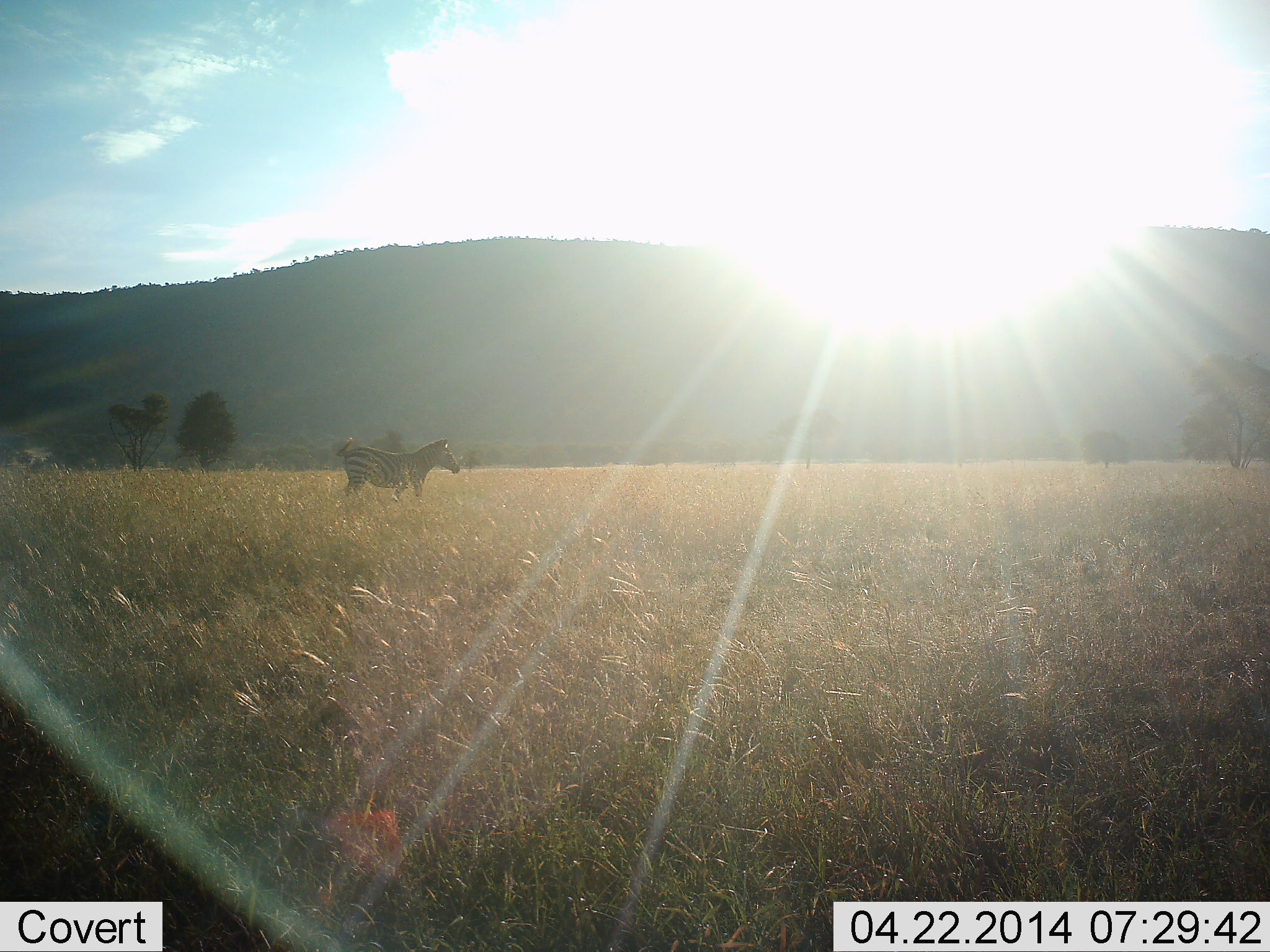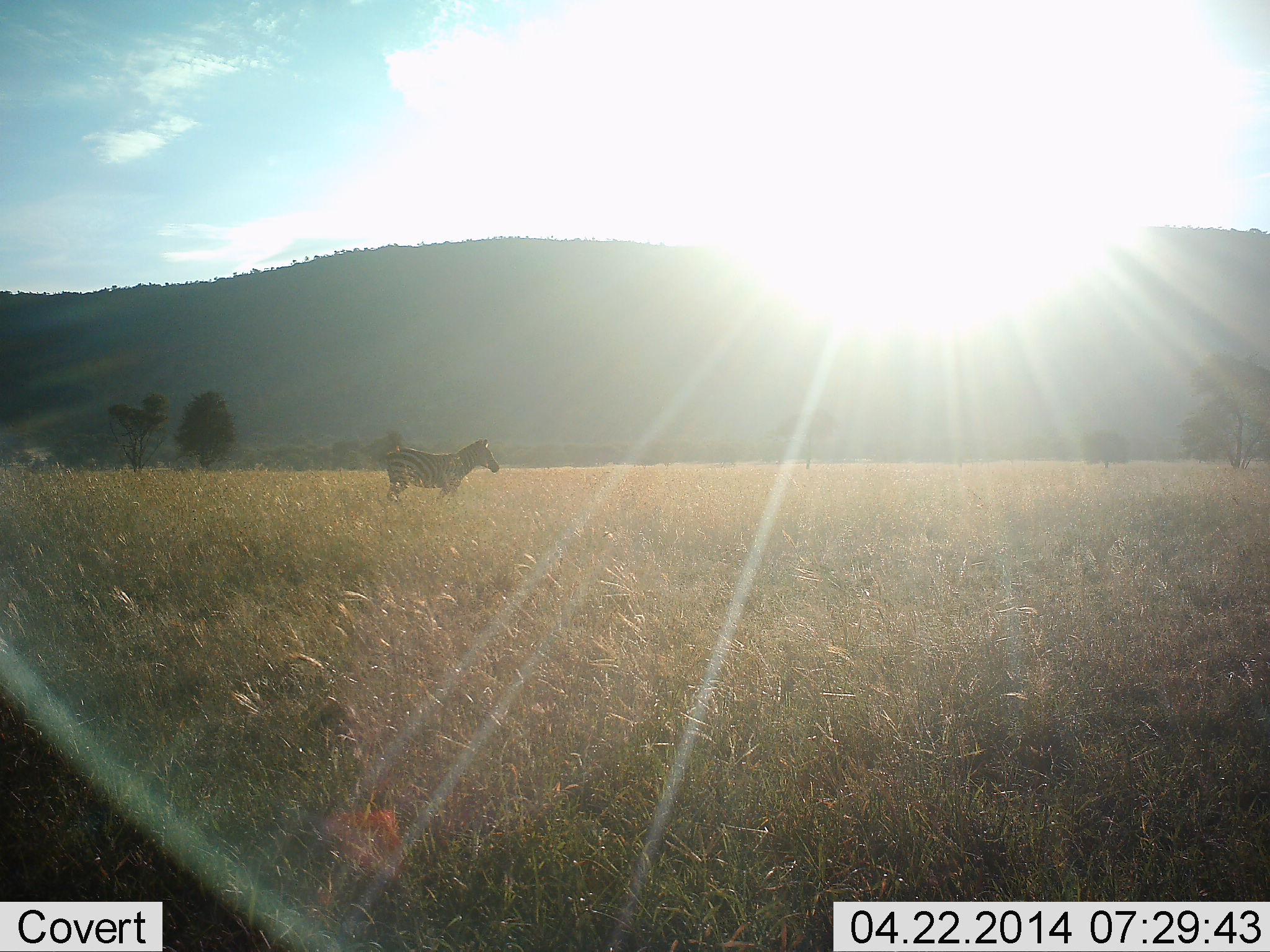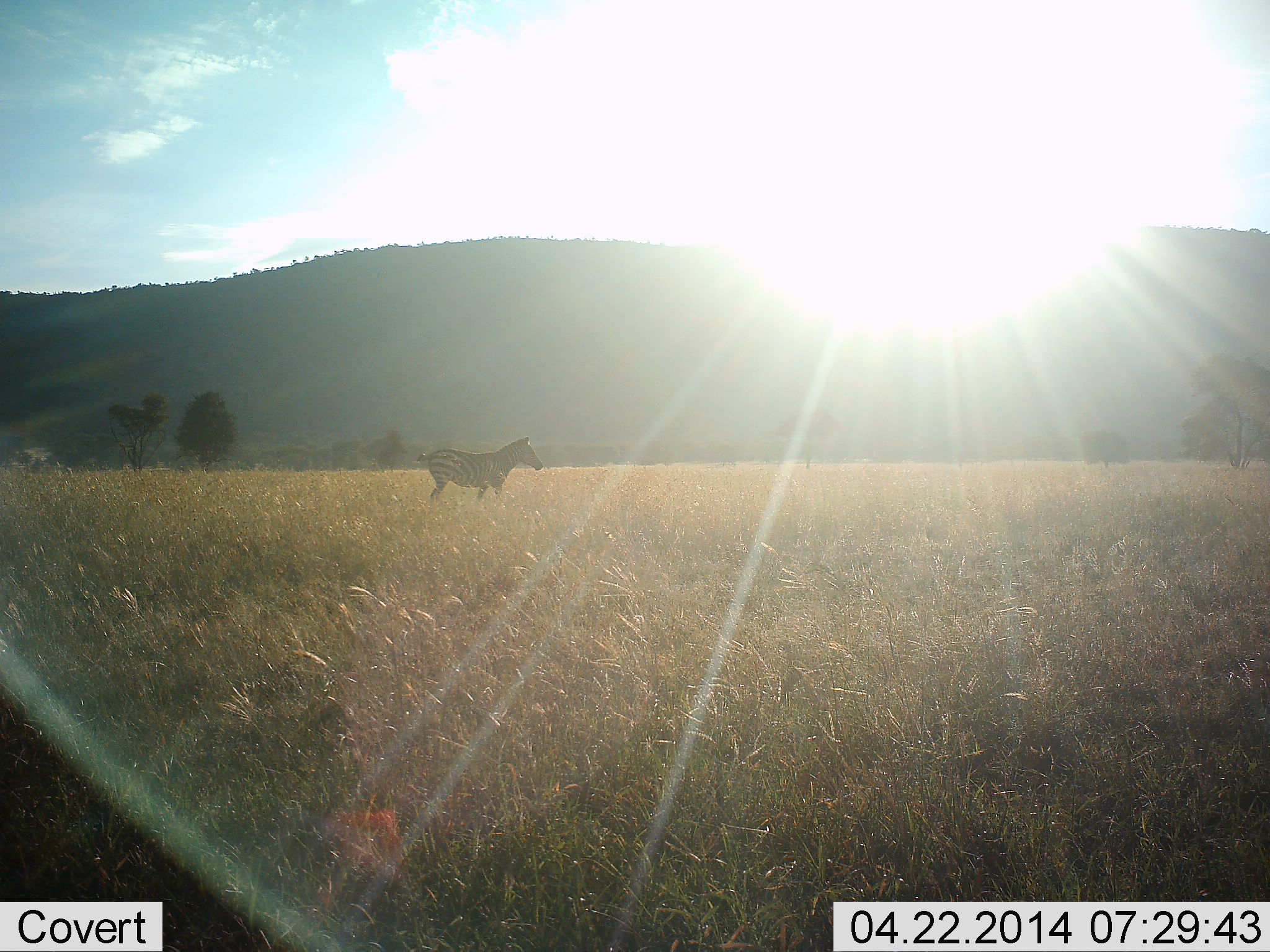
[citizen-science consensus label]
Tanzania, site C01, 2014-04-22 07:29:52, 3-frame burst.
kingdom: Animalia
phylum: Chordata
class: Mammalia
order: Perissodactyla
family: Equidae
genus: Equus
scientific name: Equus quagga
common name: plains zebra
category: zebra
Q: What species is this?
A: Zebra (plains zebra) (Equus quagga).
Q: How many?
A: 1.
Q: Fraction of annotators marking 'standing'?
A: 20%.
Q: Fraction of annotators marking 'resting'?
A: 0%.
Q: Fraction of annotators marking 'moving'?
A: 90%.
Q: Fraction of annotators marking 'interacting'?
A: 0%.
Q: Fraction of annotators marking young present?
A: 0%.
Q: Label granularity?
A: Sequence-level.